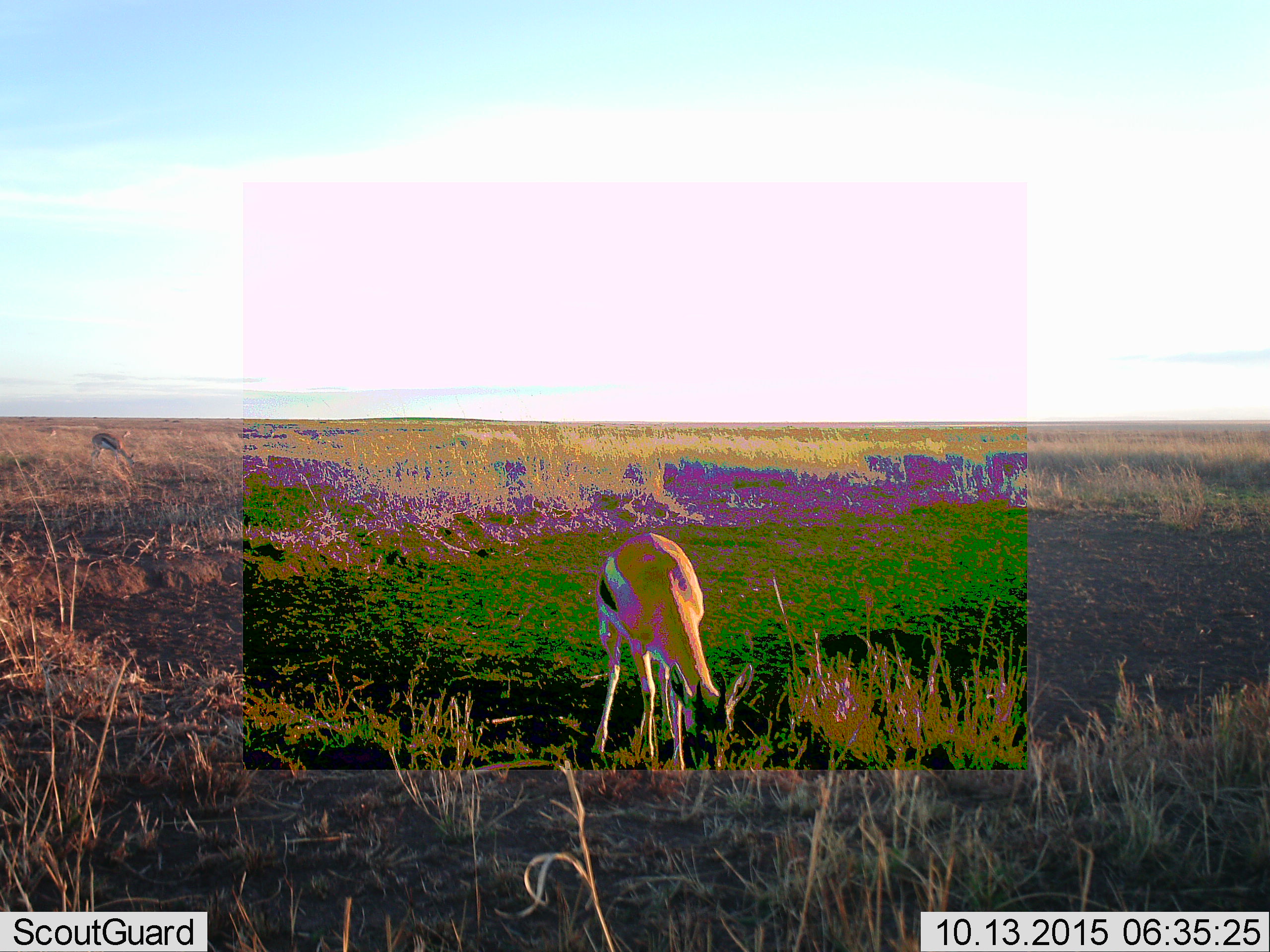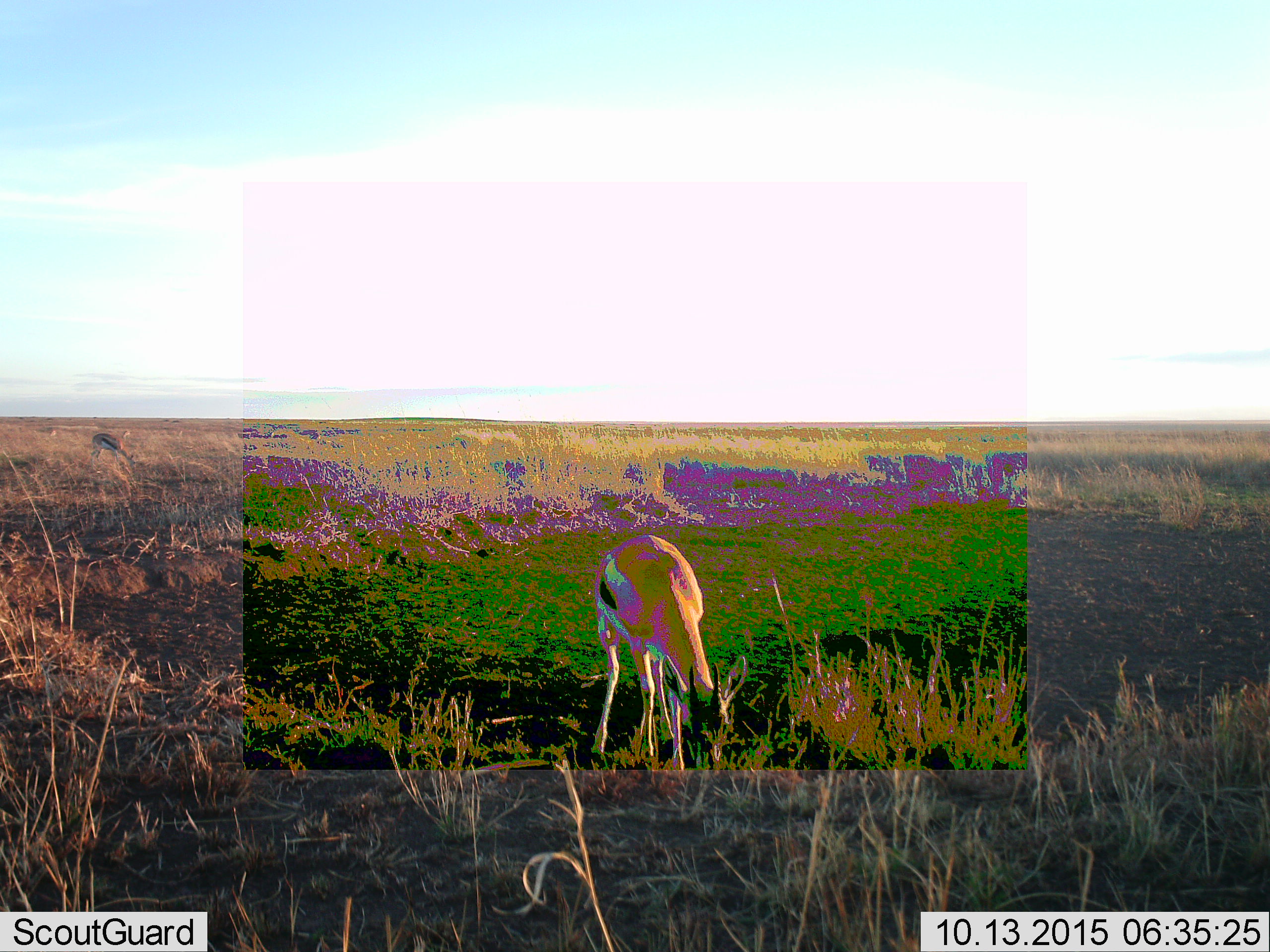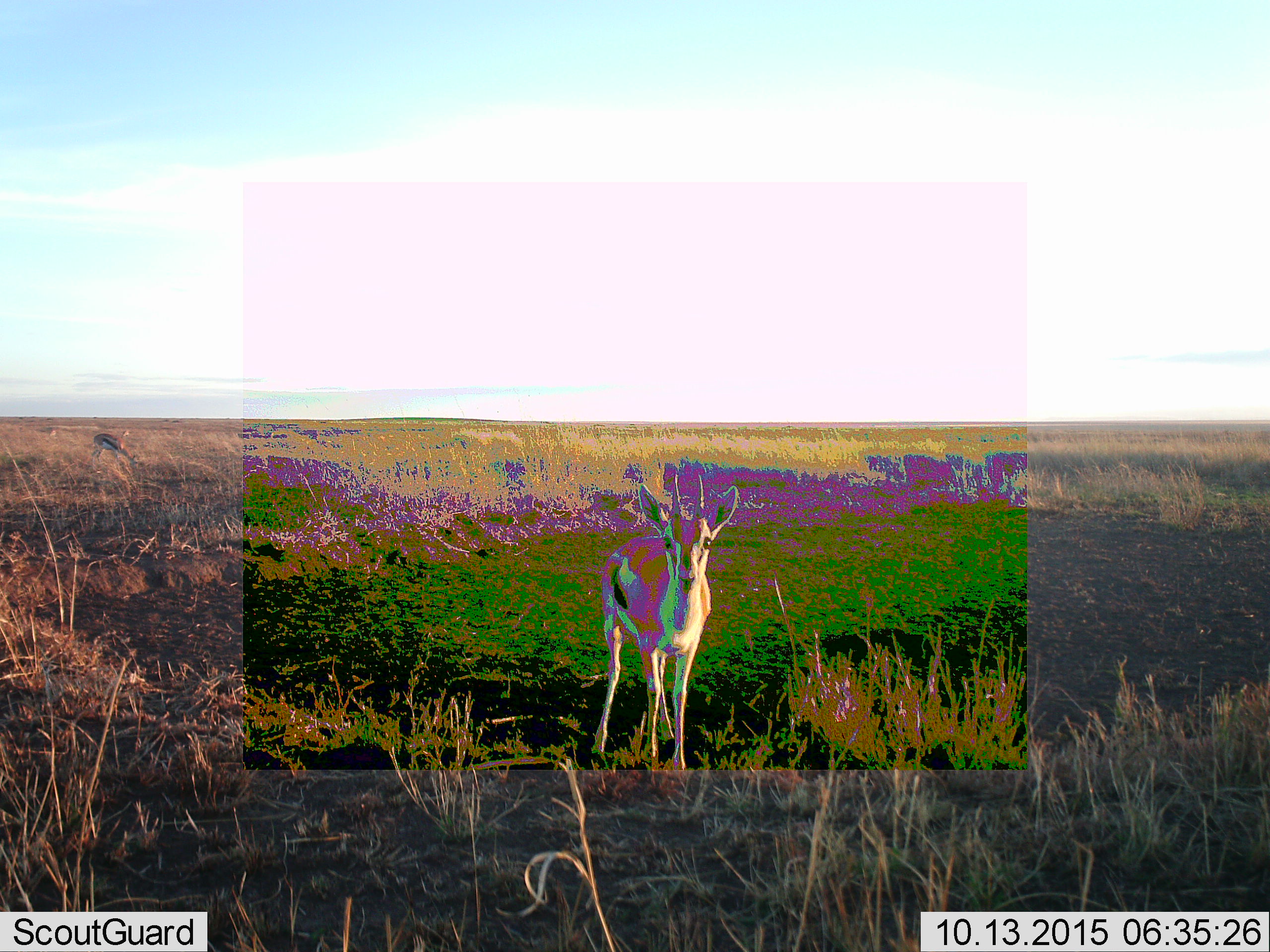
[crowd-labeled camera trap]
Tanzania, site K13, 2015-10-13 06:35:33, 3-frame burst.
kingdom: Animalia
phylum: Chordata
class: Mammalia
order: Artiodactyla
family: Bovidae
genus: Eudorcas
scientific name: Eudorcas thomsonii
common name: thomson's gazelle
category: gazellethomsons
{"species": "gazellethomsons (thomson's gazelle) (Eudorcas thomsonii)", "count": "1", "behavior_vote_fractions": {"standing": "38%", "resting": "0%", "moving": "12%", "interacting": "0%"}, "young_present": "0%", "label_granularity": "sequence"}